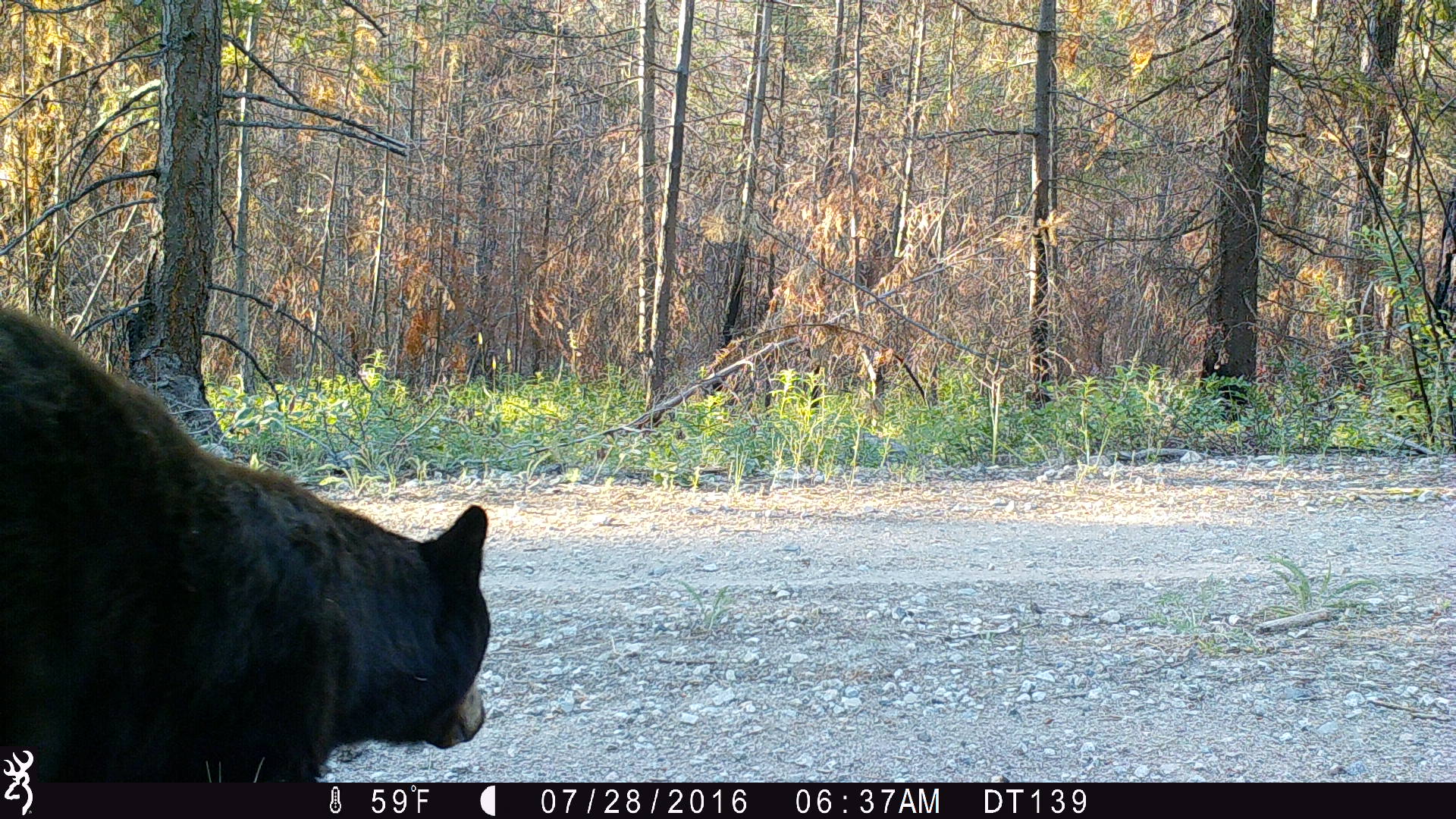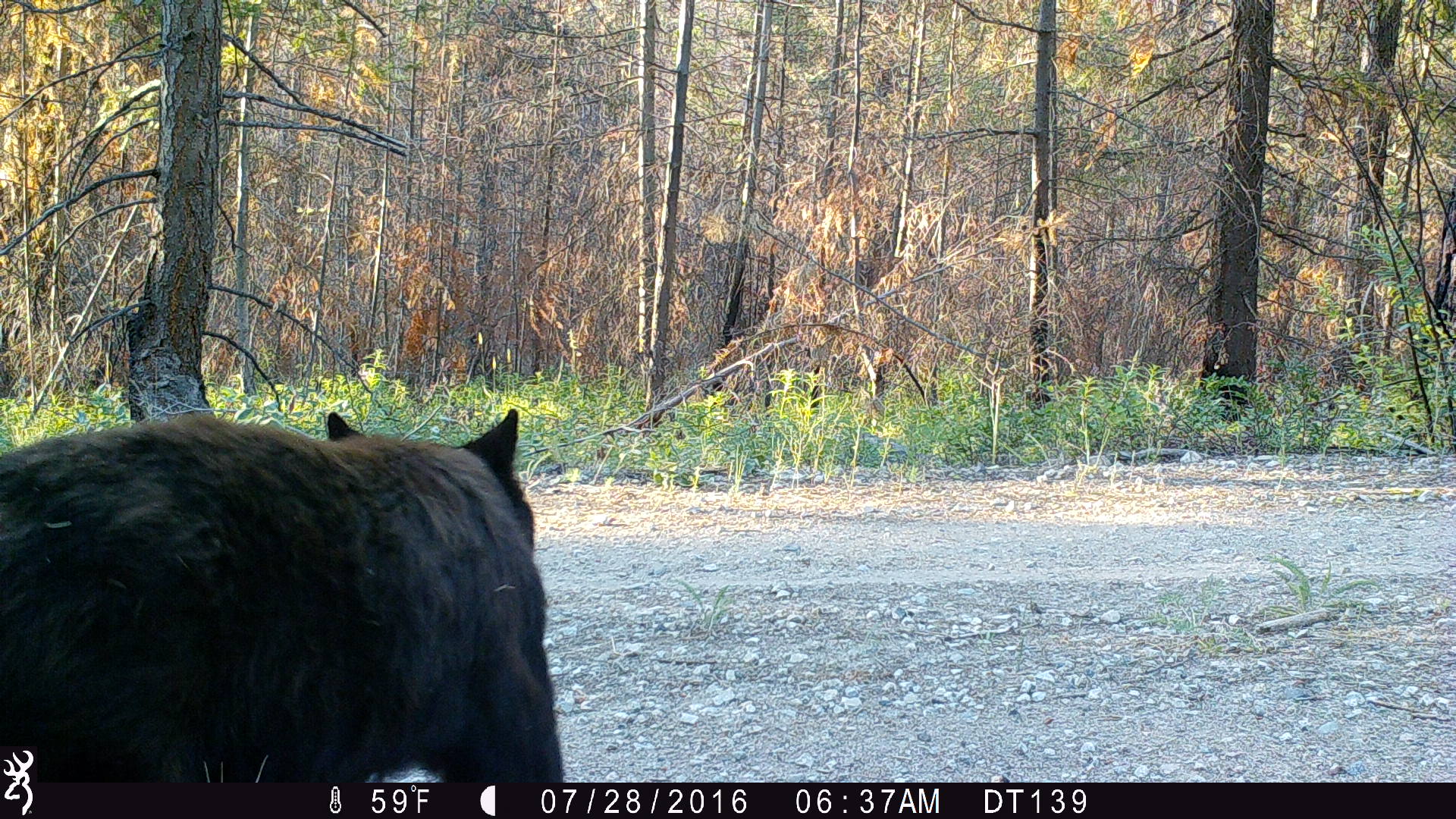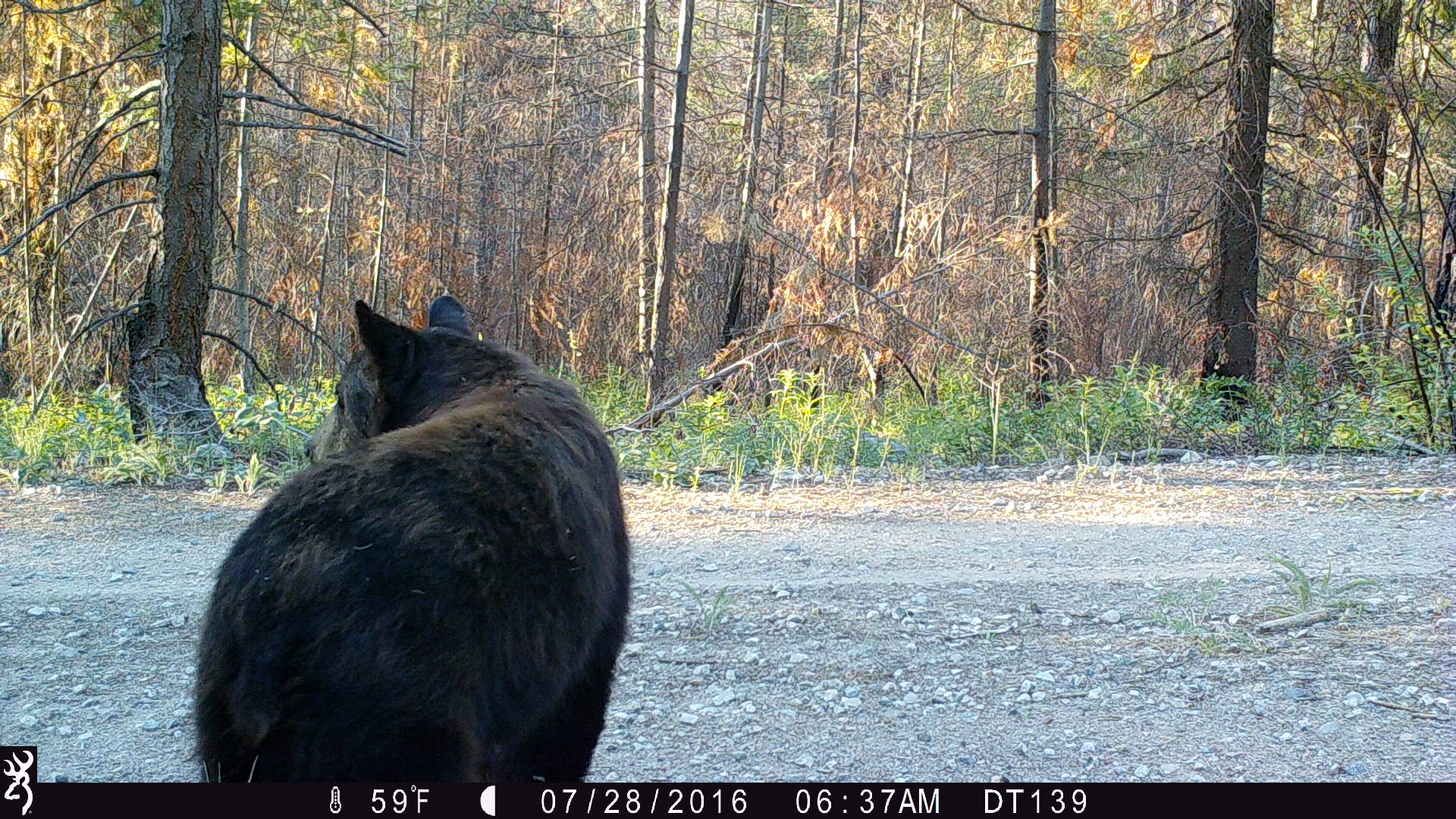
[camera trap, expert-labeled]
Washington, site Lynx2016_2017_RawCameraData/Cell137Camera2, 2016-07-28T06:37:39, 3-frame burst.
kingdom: Animalia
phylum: Chordata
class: Mammalia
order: Carnivora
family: Ursidae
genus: Ursus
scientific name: Ursus americanus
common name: american black bear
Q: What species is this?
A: Ursus americanus (american black bear).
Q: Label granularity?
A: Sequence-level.